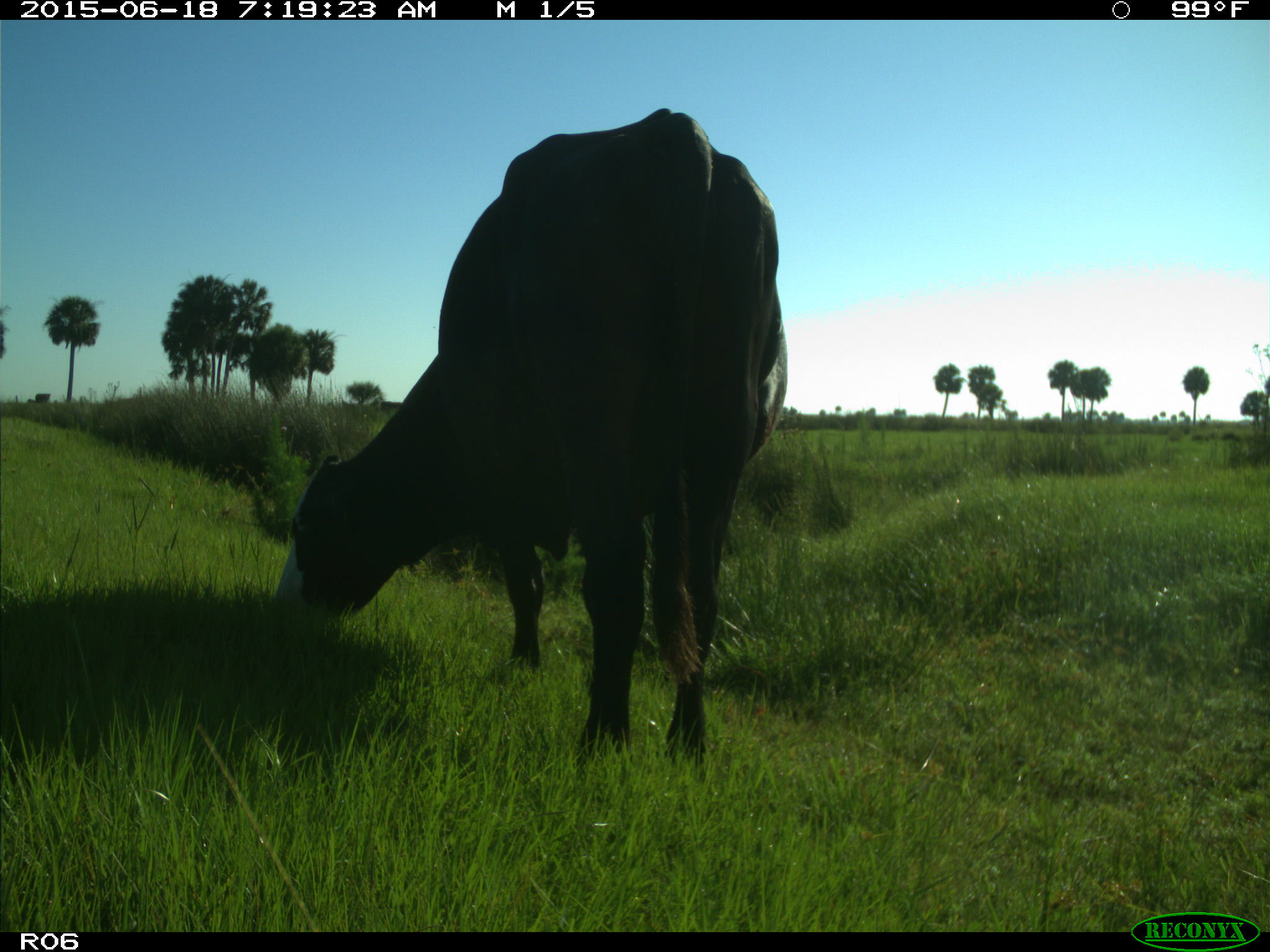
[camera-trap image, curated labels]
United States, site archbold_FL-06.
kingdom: Animalia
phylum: Chordata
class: Mammalia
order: Artiodactyla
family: Bovidae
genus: Bos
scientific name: Bos taurus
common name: domestic cow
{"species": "Bos taurus (domestic cow)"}